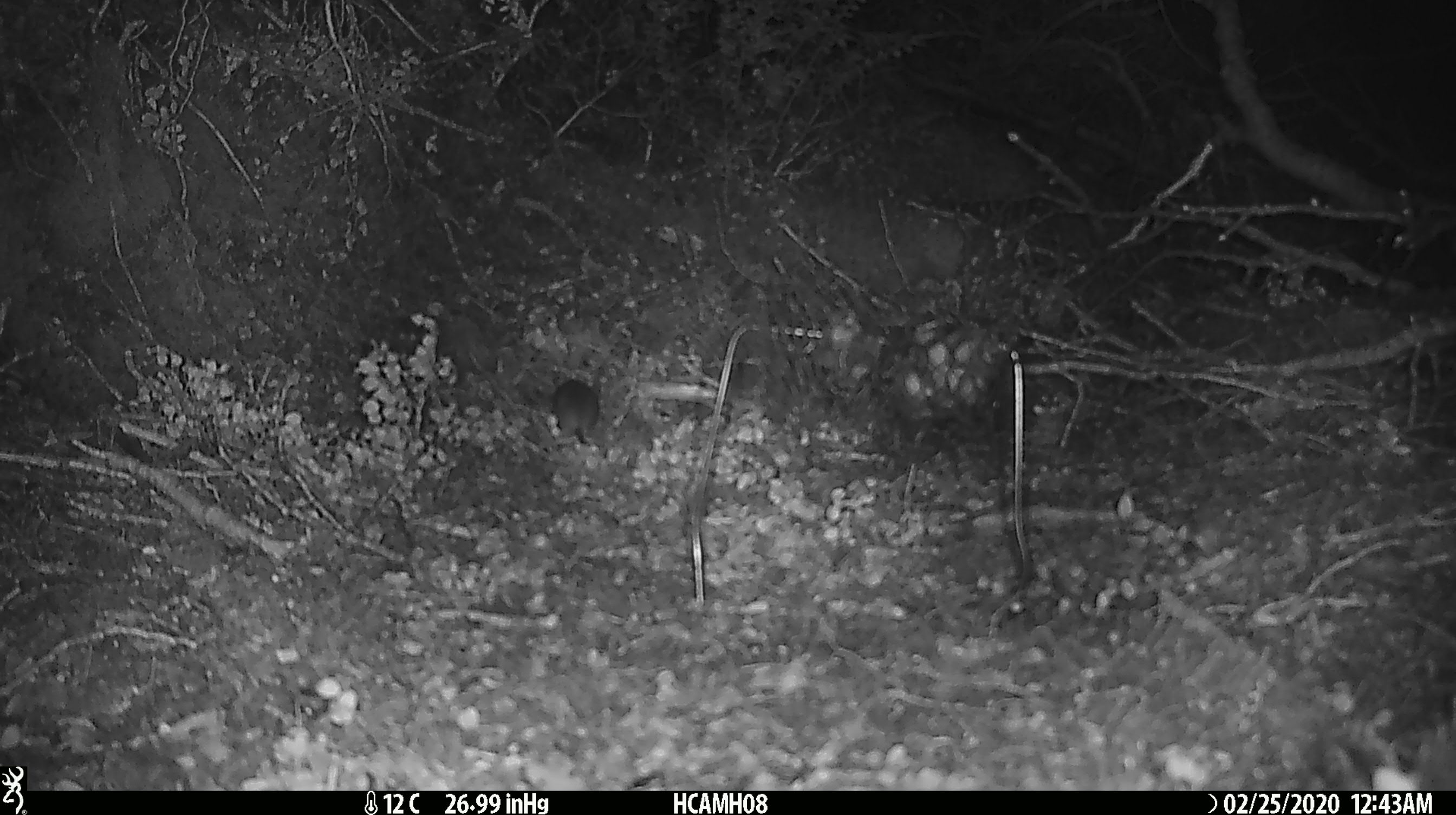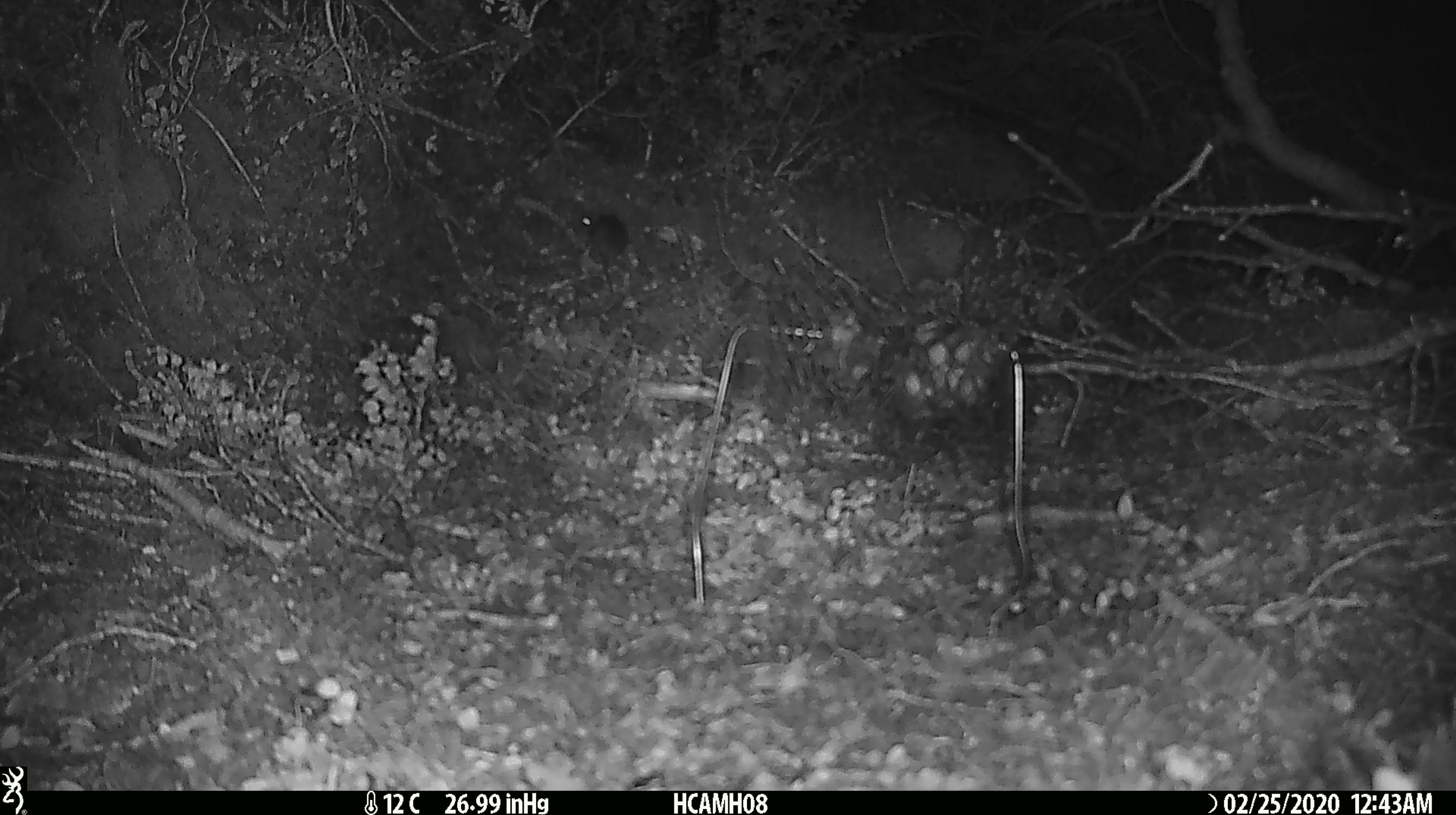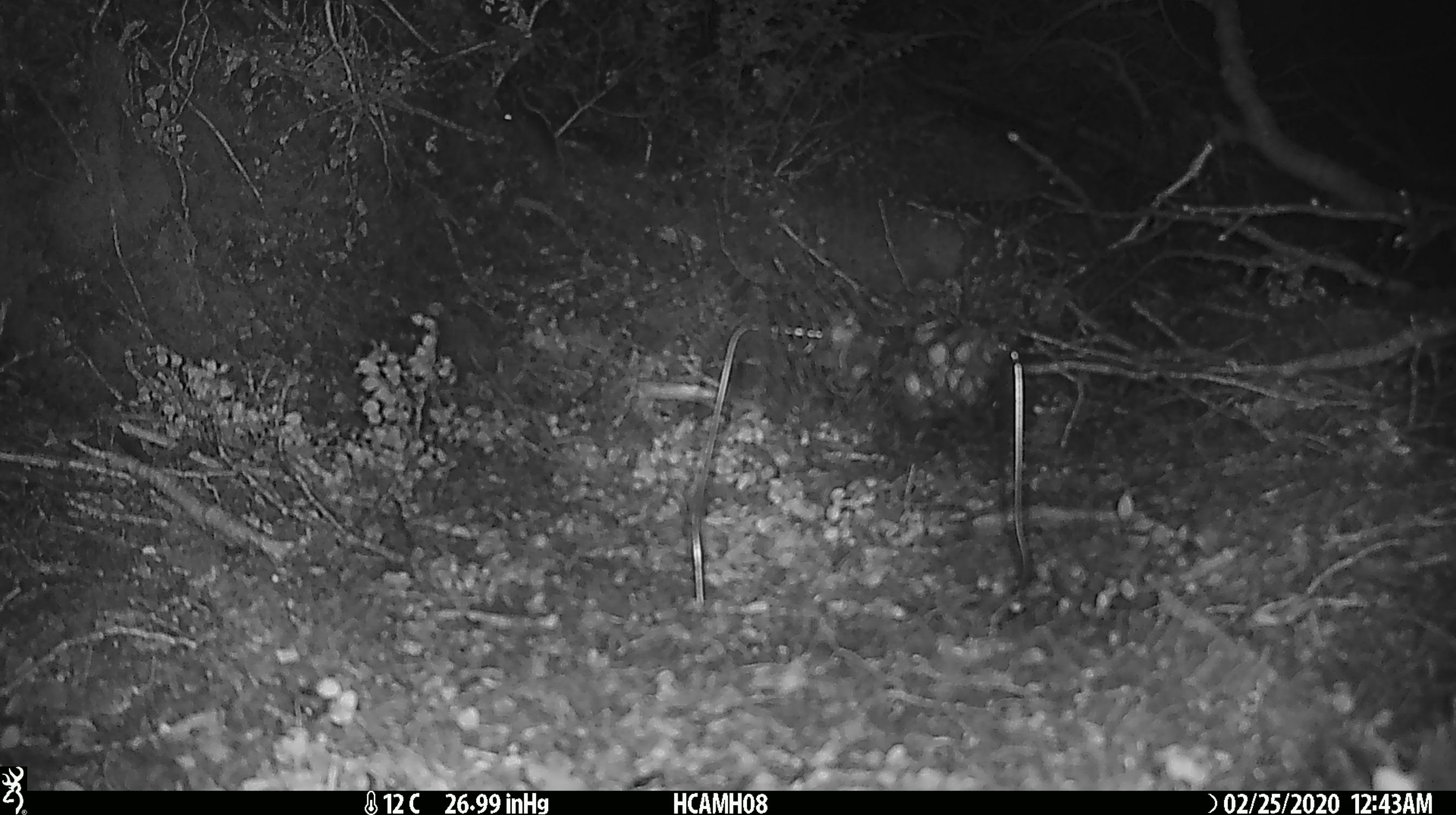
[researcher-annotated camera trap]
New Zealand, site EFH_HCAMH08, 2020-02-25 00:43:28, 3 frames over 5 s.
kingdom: Animalia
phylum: Chordata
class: Mammalia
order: Rodentia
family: Muridae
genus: Mus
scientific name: Mus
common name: mouse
Mouse (Mus).